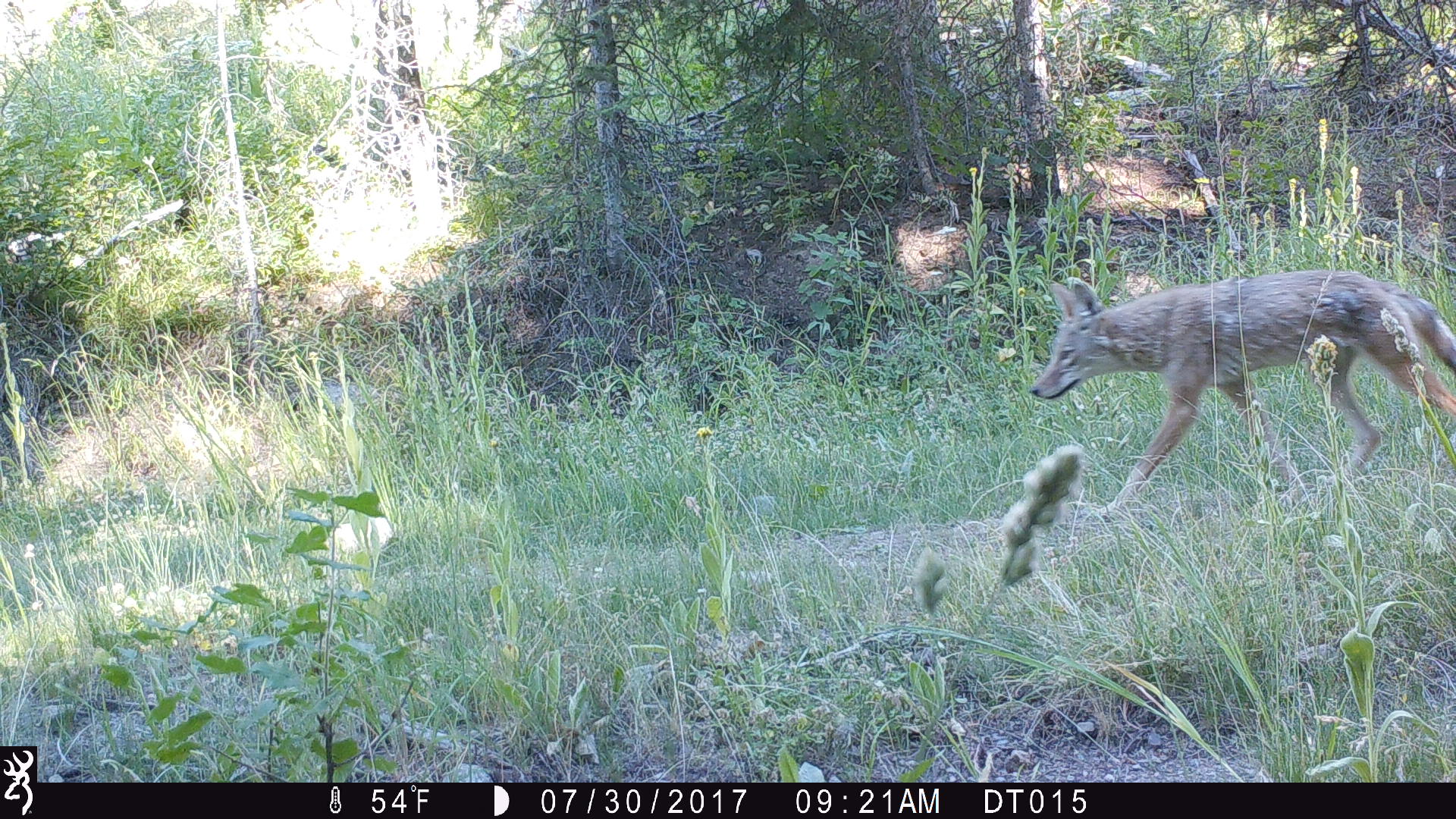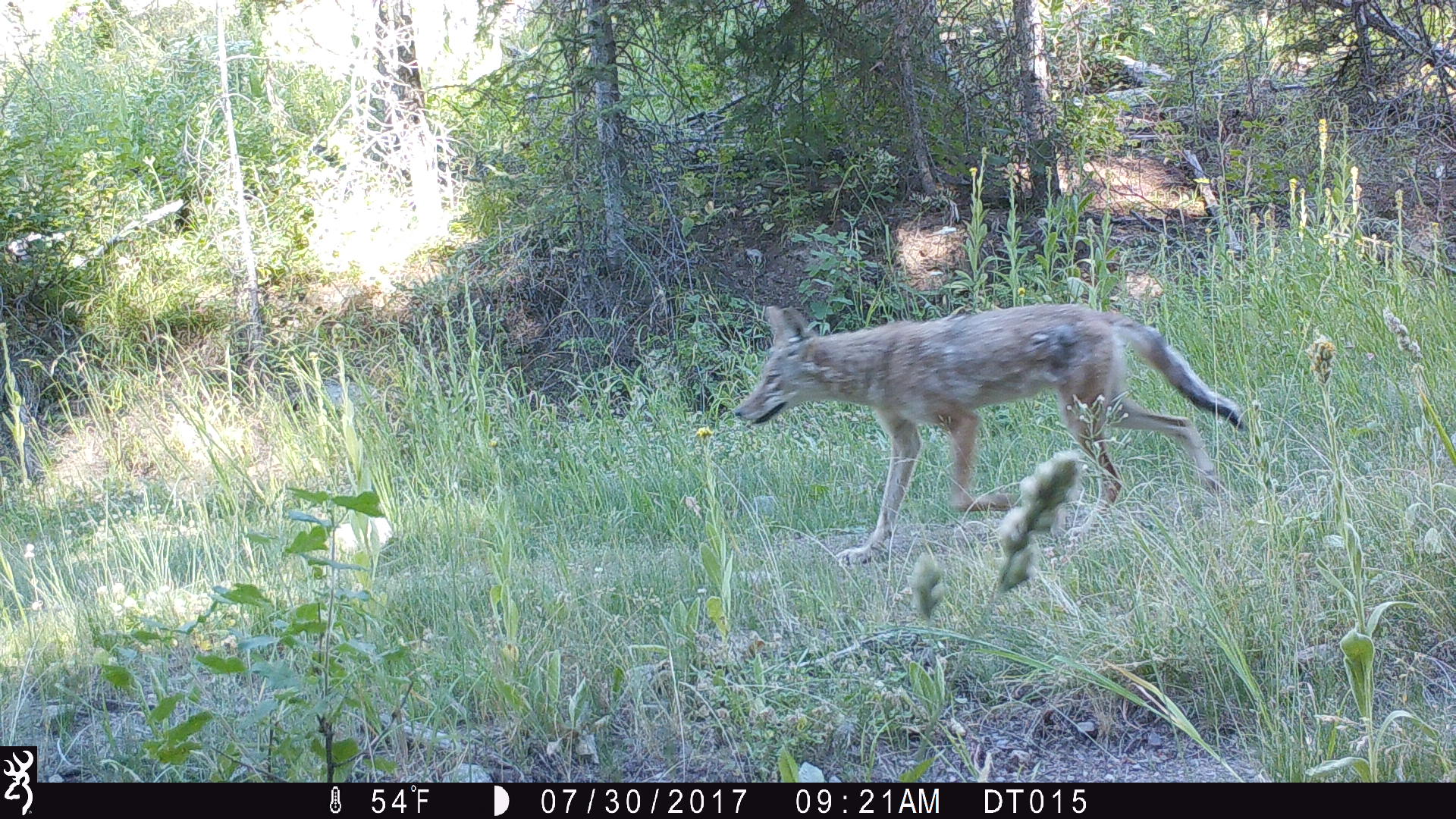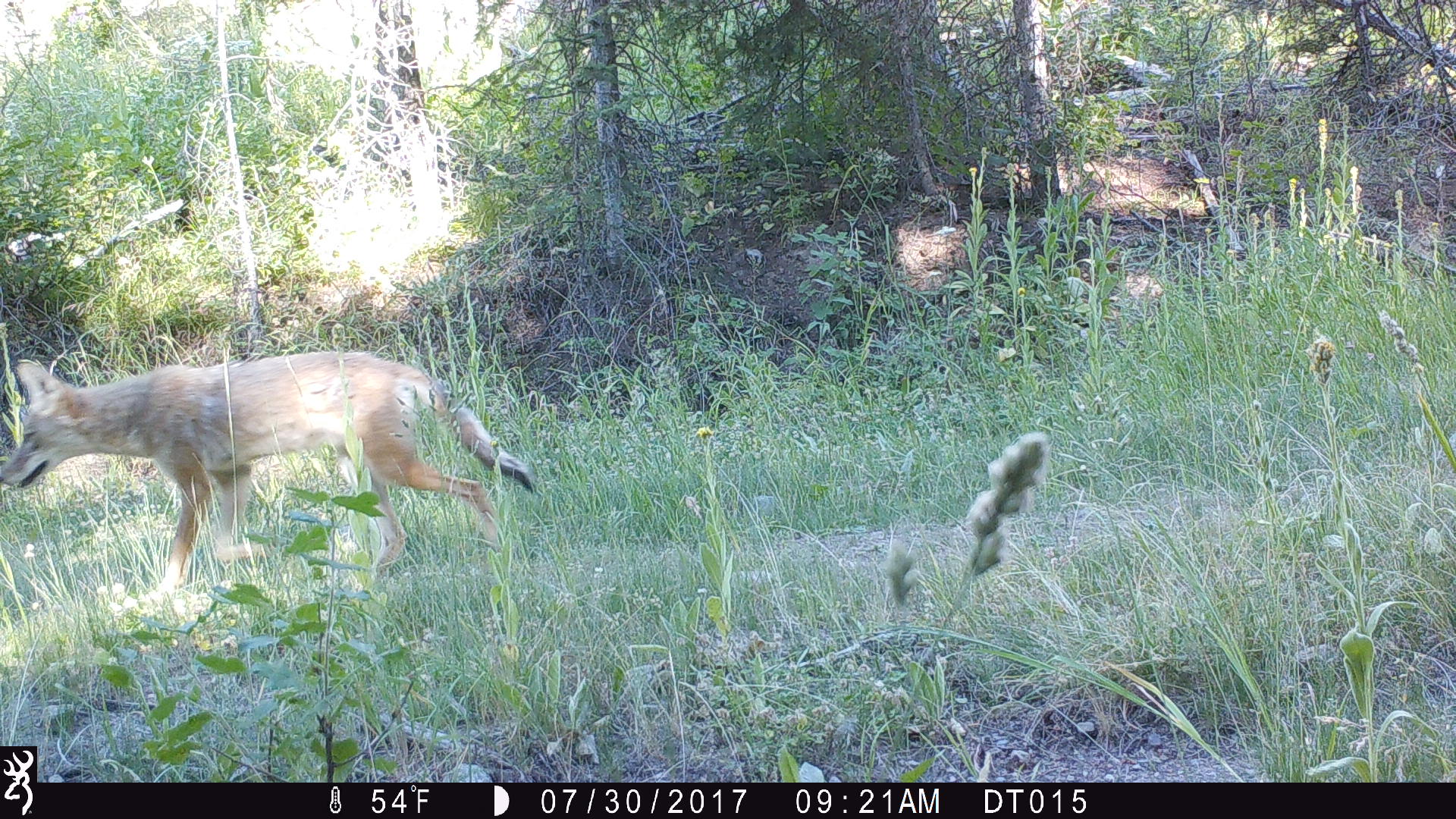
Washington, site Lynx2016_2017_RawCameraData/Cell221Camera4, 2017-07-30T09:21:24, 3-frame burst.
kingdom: Animalia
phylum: Chordata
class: Mammalia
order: Carnivora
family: Canidae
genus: Canis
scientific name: Canis latrans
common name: coyote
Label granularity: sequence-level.